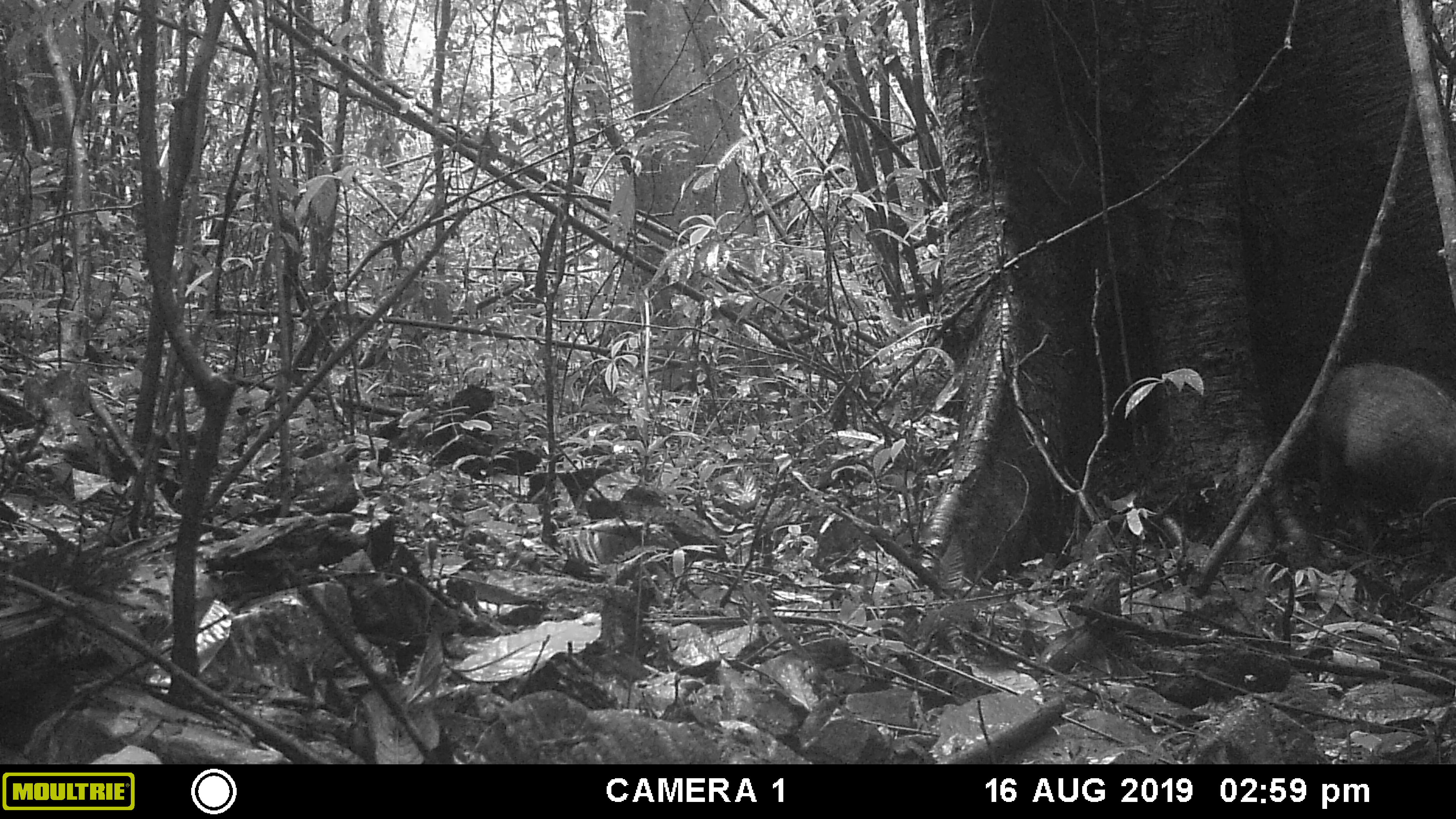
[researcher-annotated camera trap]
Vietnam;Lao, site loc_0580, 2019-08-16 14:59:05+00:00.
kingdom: Animalia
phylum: Chordata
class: Mammalia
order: Artiodactyla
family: Suidae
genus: Sus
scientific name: Sus scrofa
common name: eurasian wild pig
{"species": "eurasian wild pig (Sus scrofa)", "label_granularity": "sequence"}